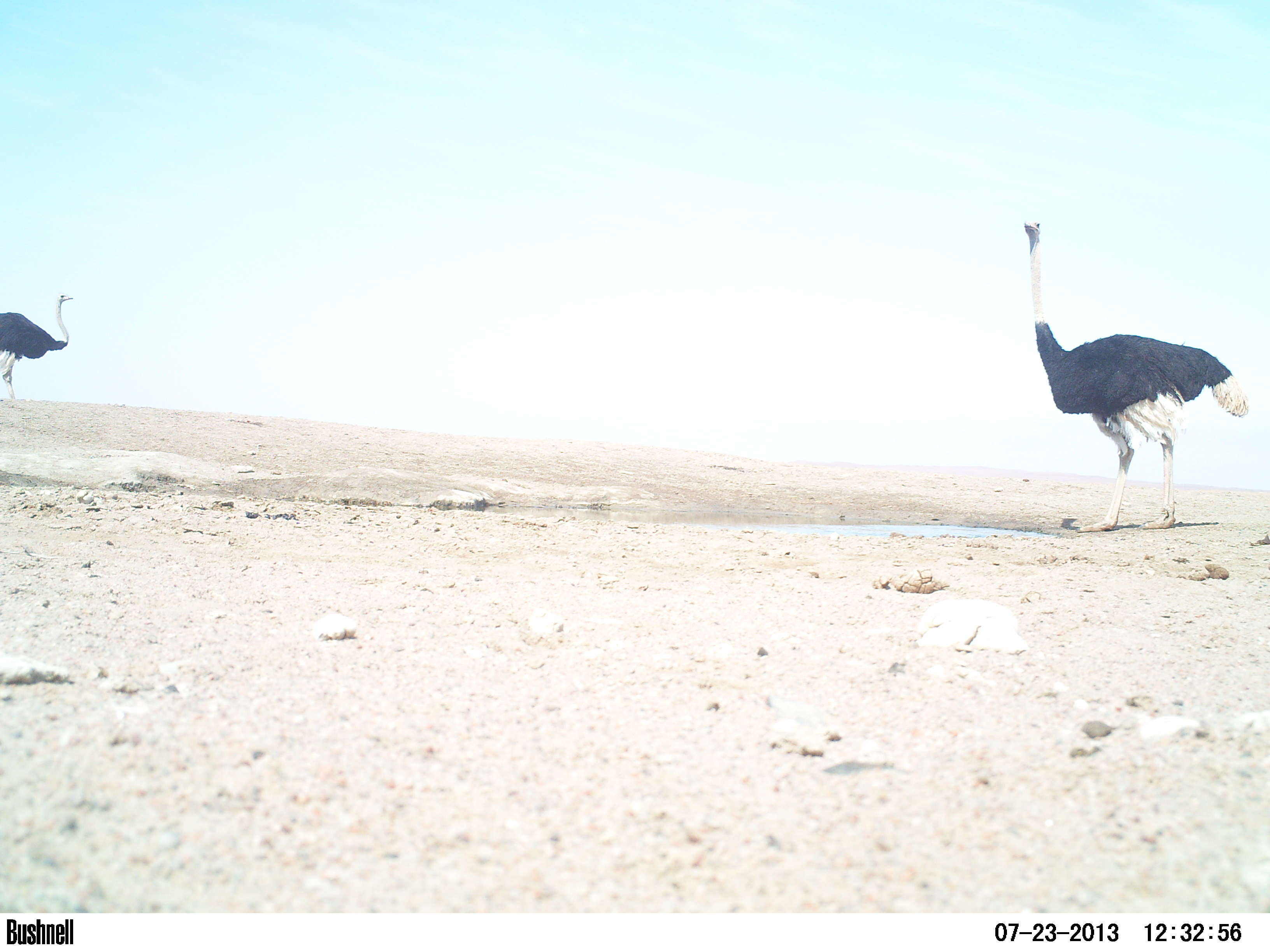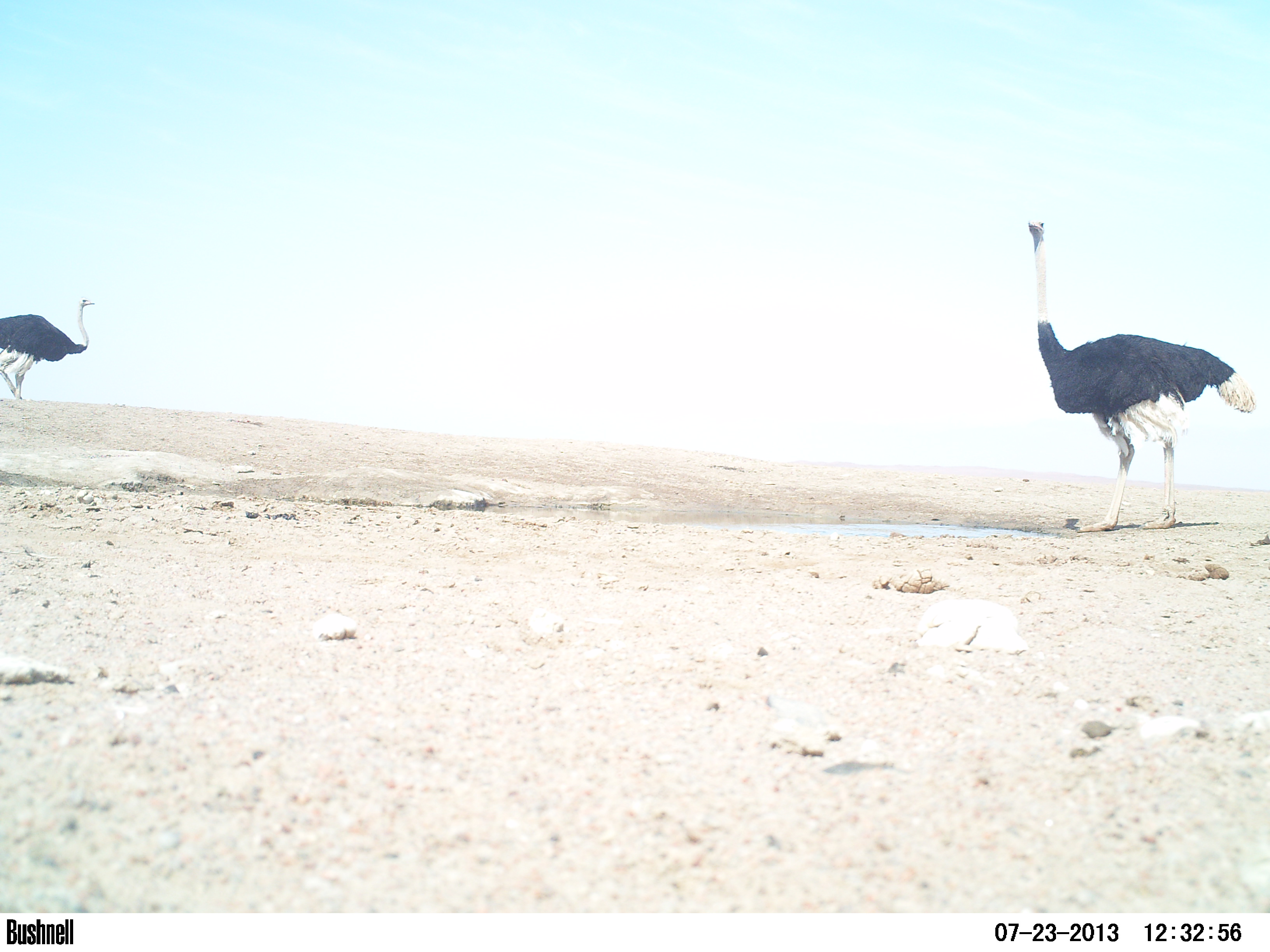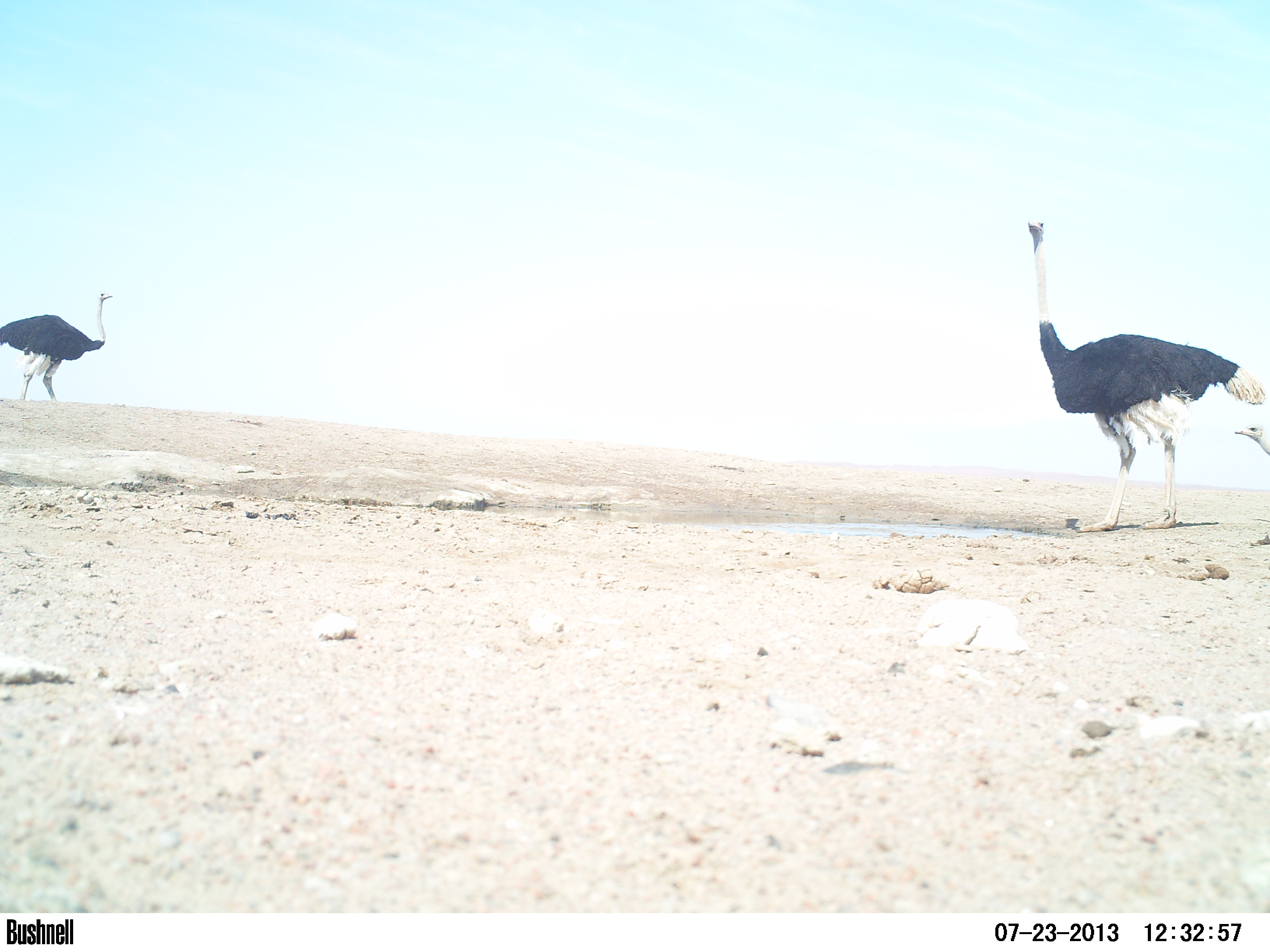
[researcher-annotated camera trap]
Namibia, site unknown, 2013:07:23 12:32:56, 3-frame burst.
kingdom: Animalia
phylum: Chordata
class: Mammalia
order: Artiodactyla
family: Giraffidae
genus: Giraffa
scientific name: Giraffa camelopardalis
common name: giraffe